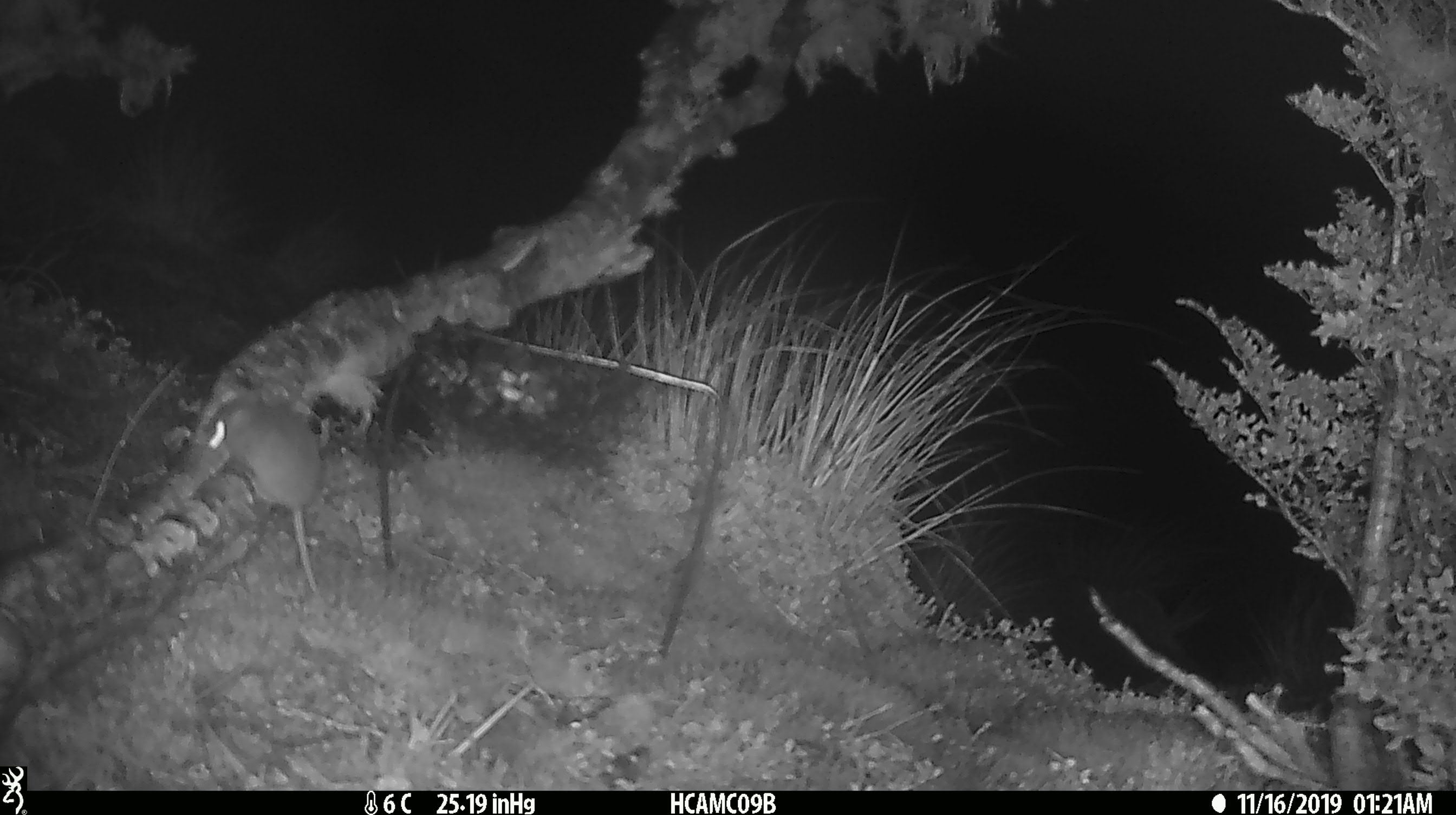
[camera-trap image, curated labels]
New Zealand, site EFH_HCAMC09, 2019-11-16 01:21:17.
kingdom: Animalia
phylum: Chordata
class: Mammalia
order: Rodentia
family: Muridae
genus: Mus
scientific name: Mus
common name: mouse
Mouse (Mus).